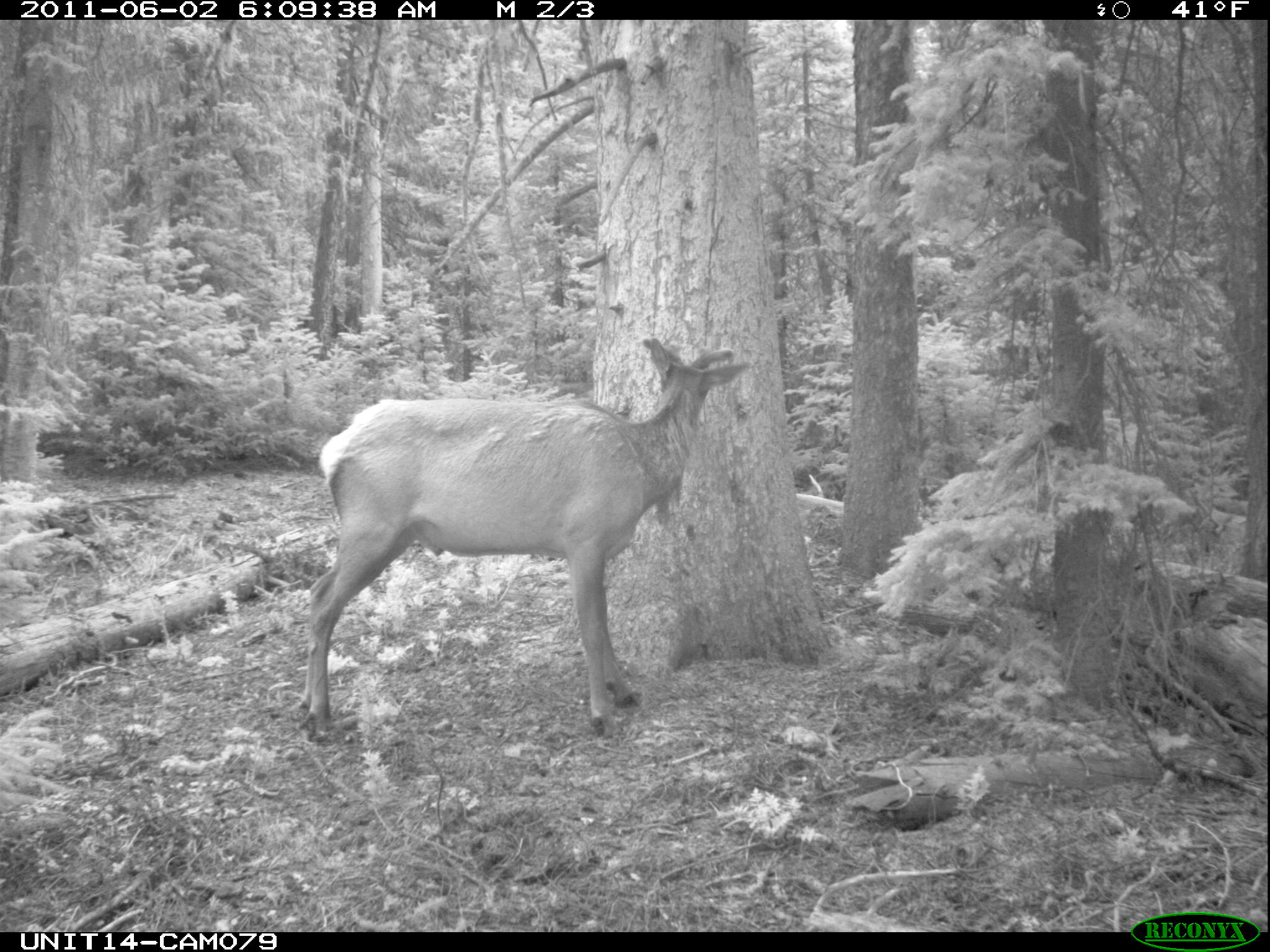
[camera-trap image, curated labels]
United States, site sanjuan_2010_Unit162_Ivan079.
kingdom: Animalia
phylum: Chordata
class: Mammalia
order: Artiodactyla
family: Cervidae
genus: Cervus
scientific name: Cervus elaphus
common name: red deer